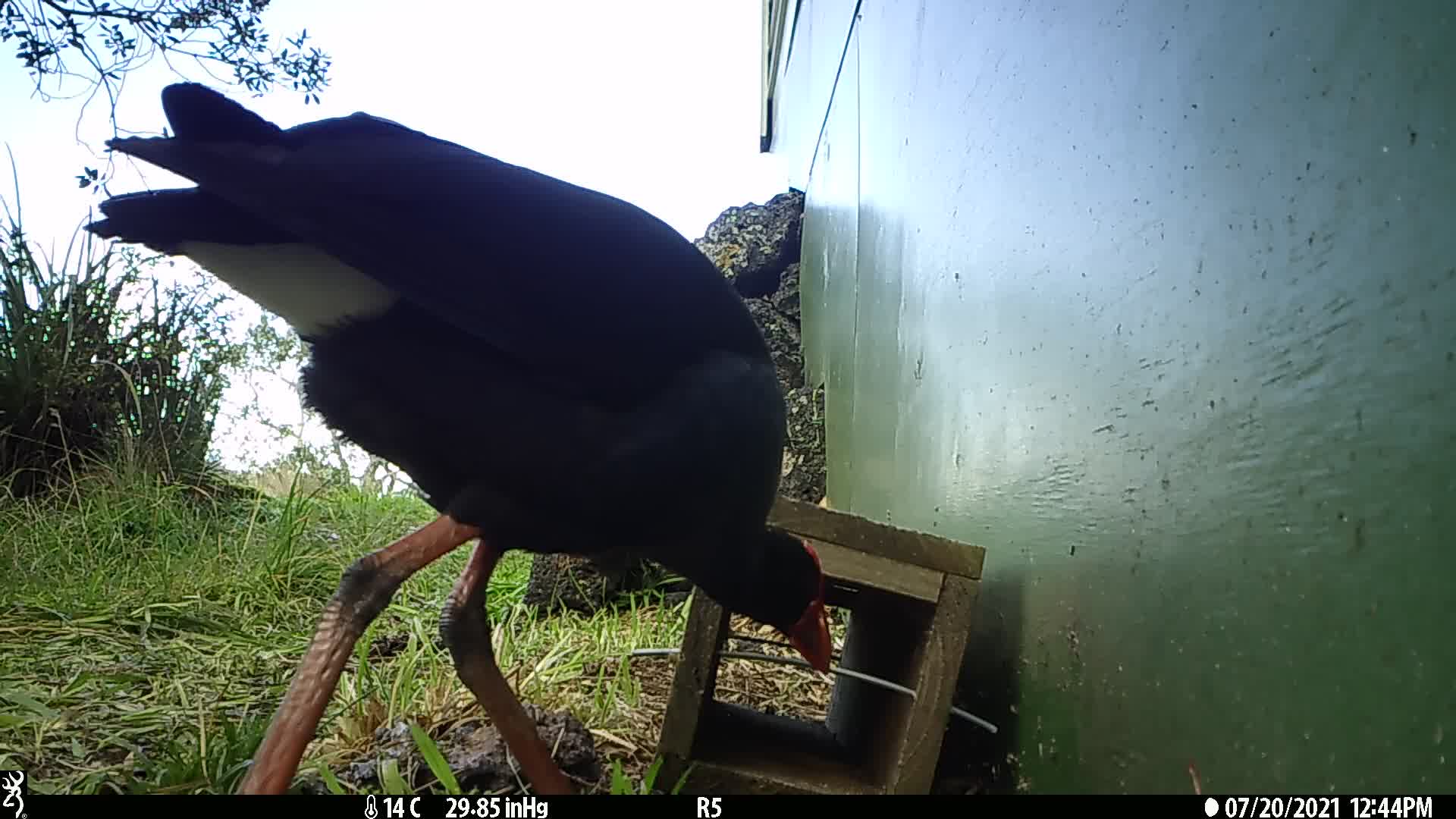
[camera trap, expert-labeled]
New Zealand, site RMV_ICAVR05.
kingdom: Animalia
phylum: Chordata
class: Aves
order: Gruiformes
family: Rallidae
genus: Porphyrio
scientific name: Porphyrio melanotus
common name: australasian swamphen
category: pukeko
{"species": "pukeko (australasian swamphen) (Porphyrio melanotus)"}